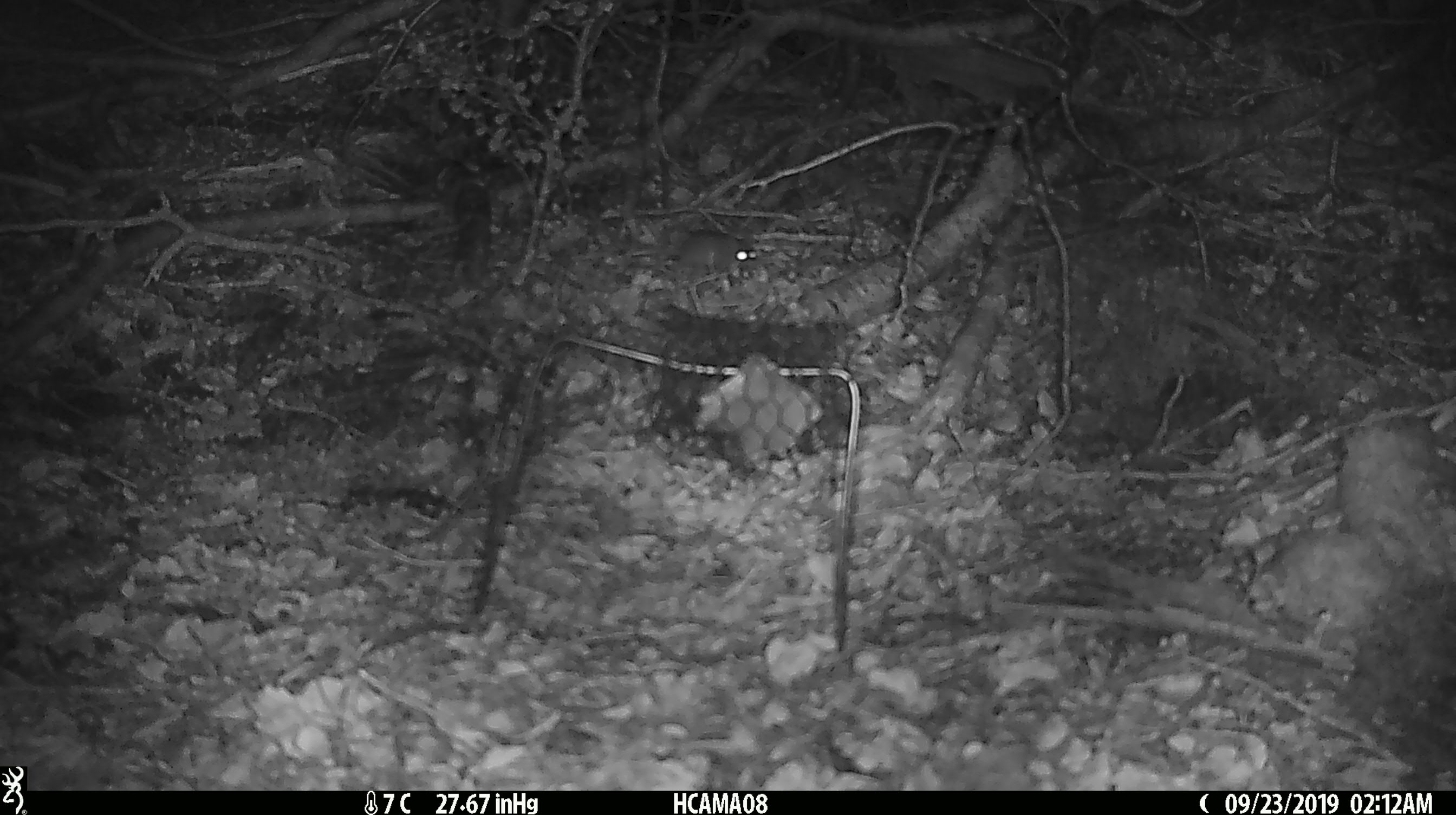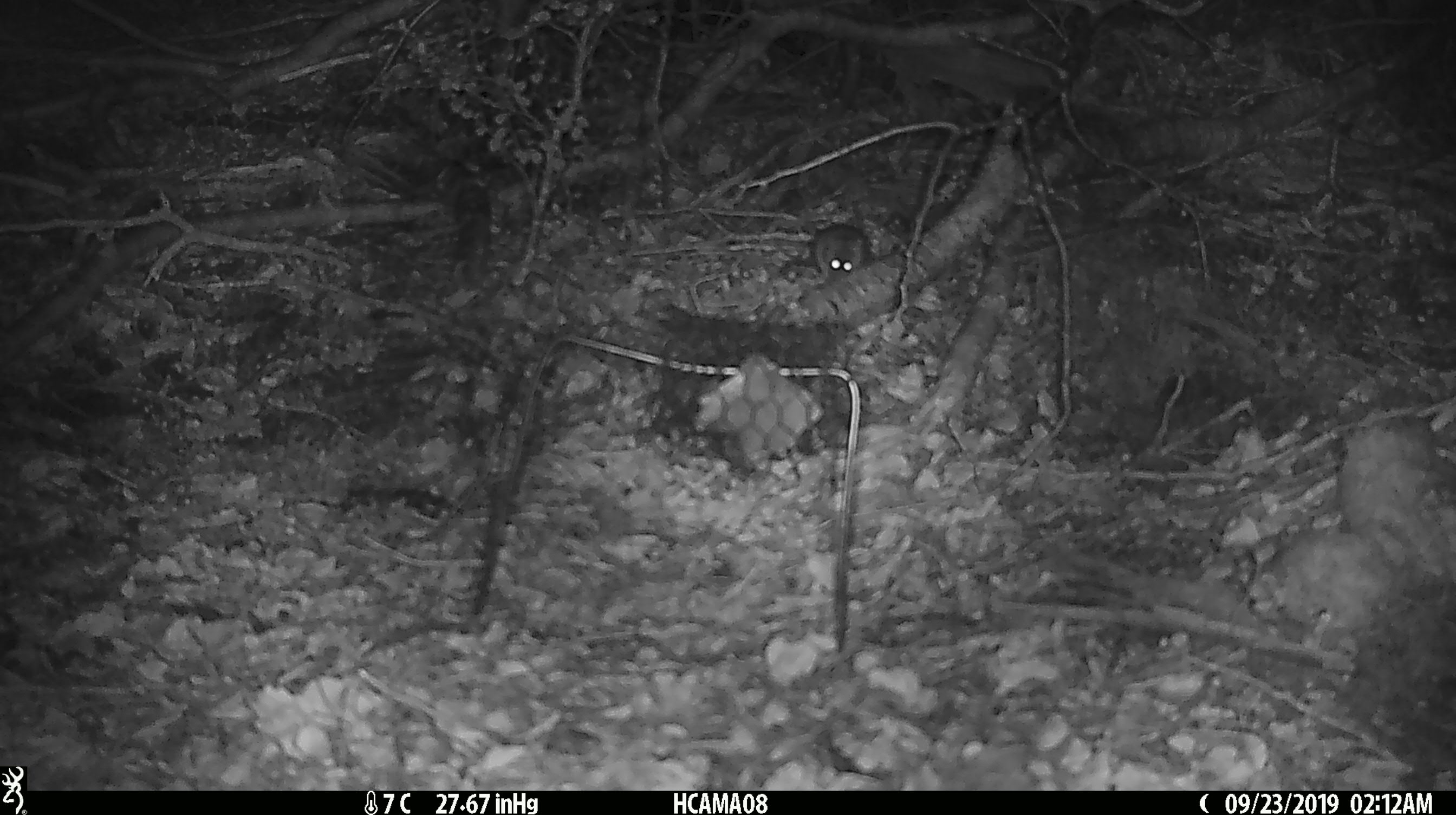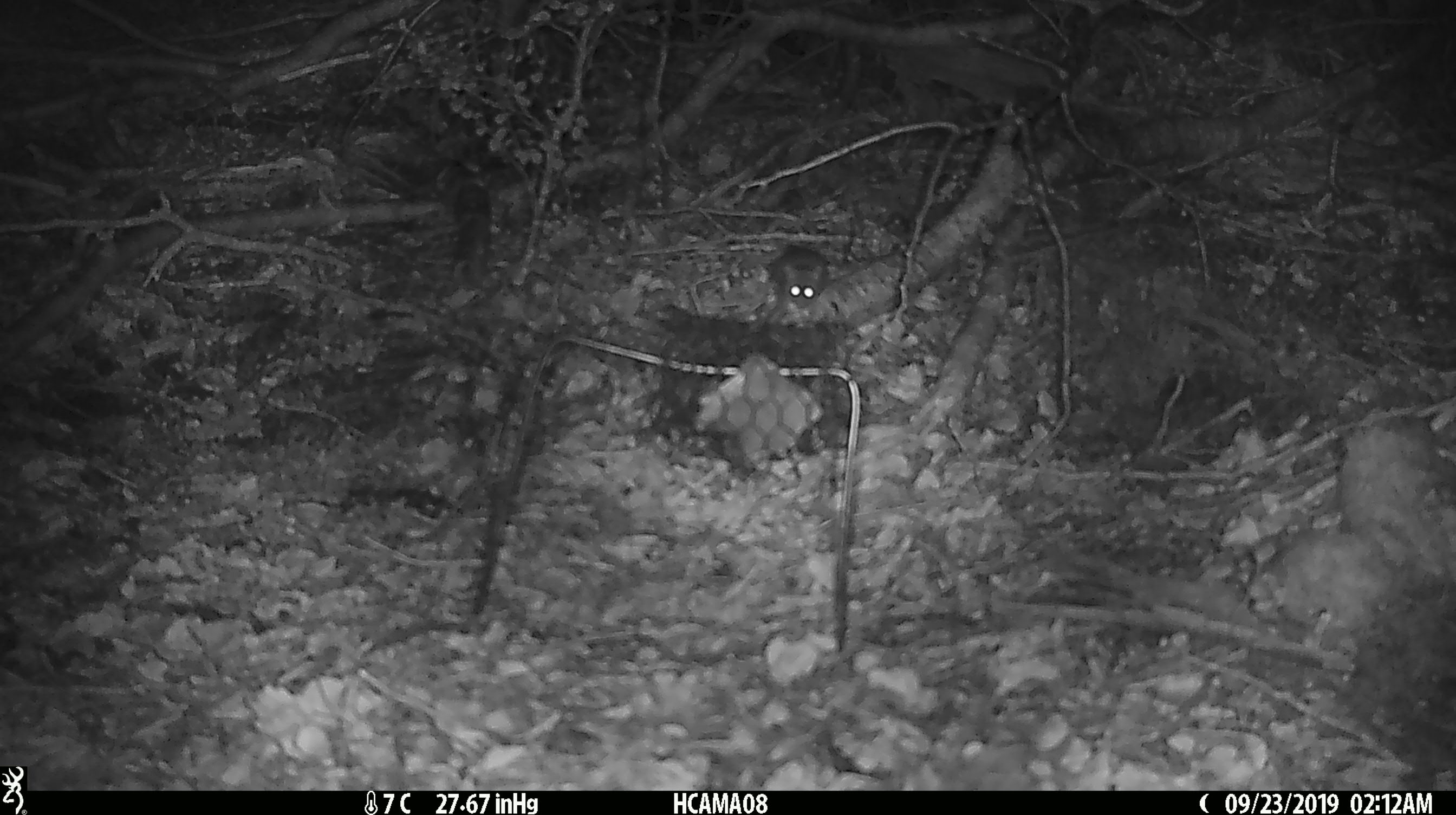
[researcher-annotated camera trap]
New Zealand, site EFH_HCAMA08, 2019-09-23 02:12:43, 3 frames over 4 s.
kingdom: Animalia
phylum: Chordata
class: Mammalia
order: Rodentia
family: Muridae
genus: Mus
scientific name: Mus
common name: mouse